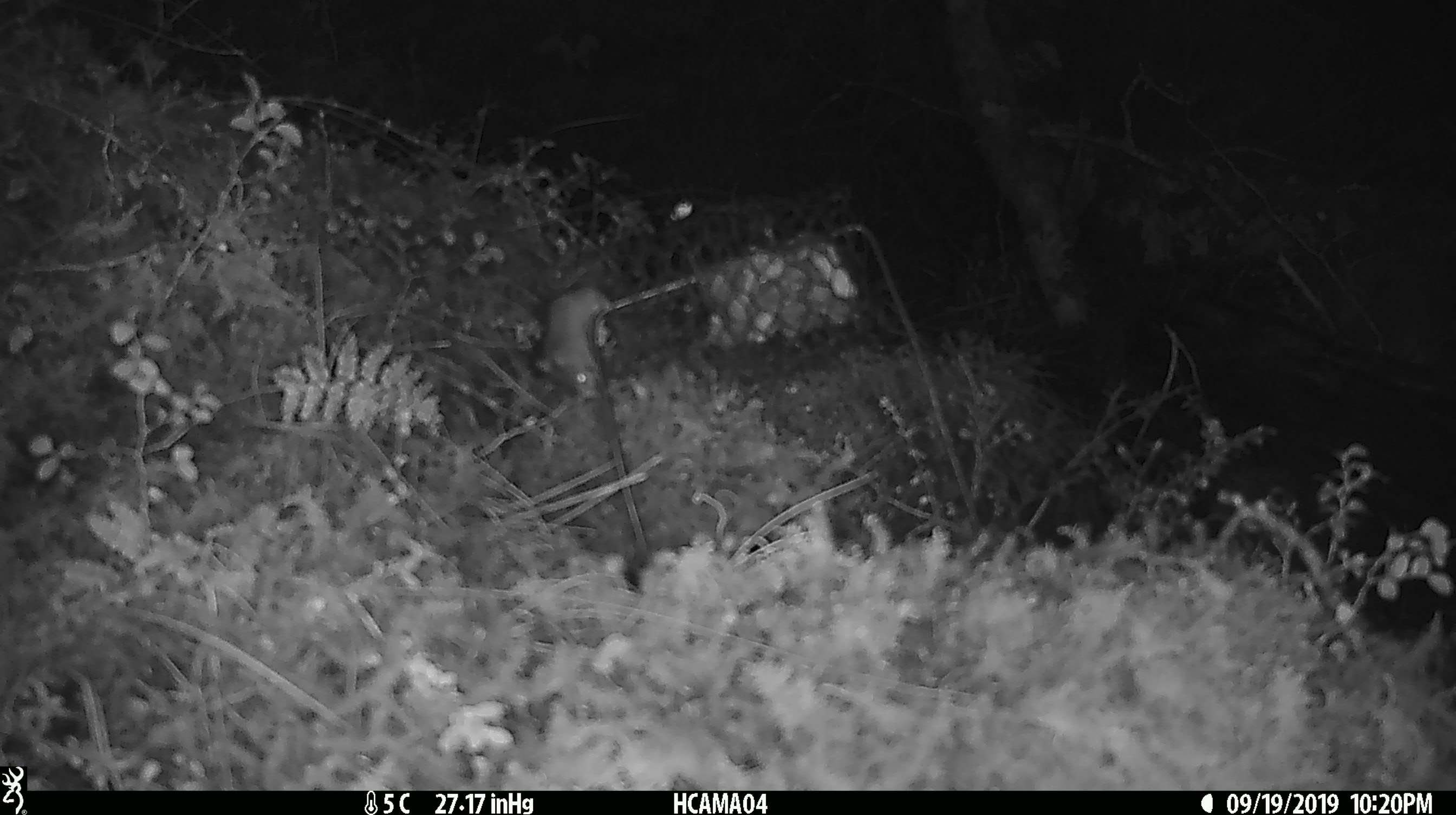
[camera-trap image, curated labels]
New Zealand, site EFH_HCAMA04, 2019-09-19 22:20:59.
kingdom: Animalia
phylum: Chordata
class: Mammalia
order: Rodentia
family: Muridae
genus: Mus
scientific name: Mus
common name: mouse